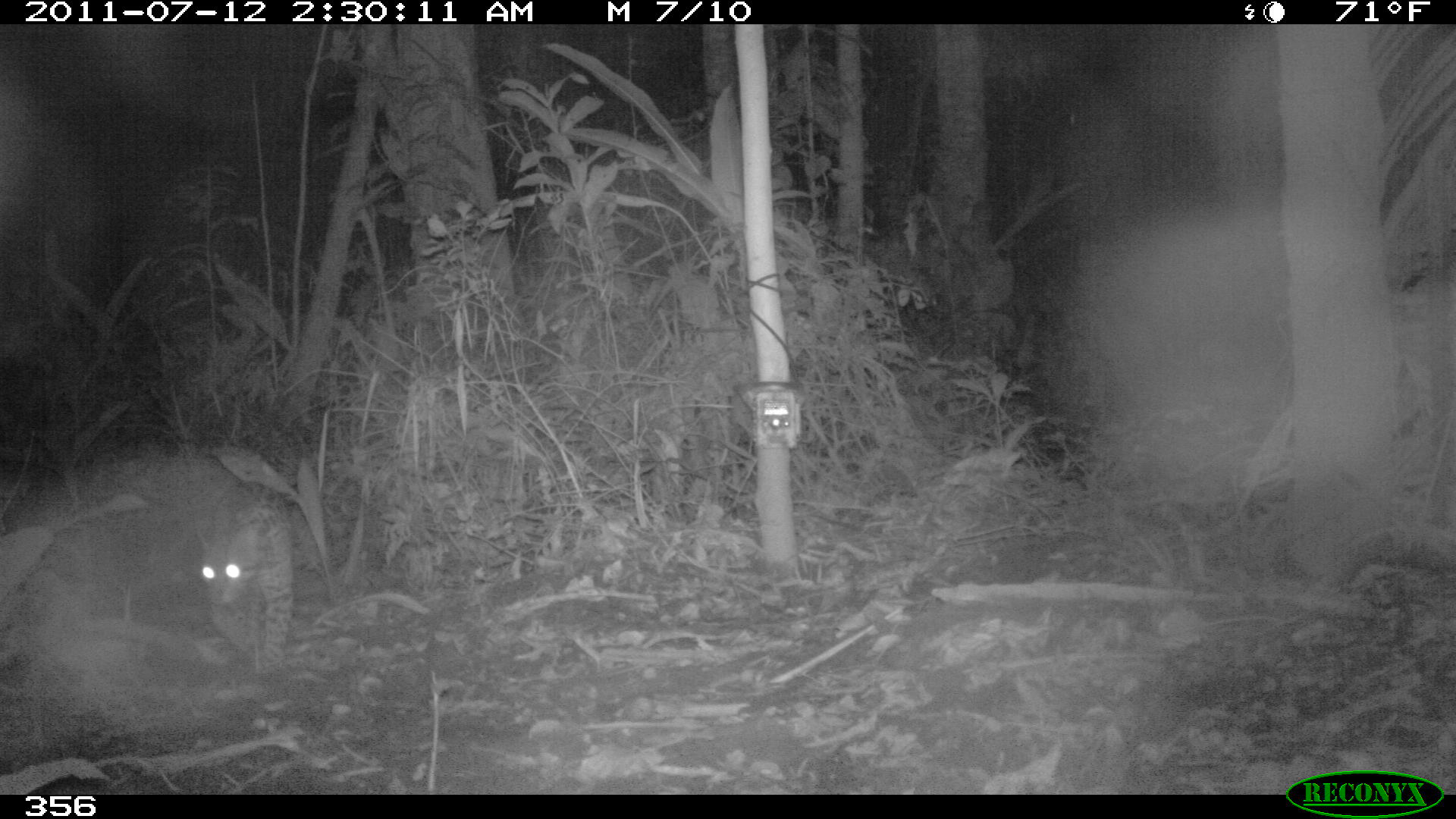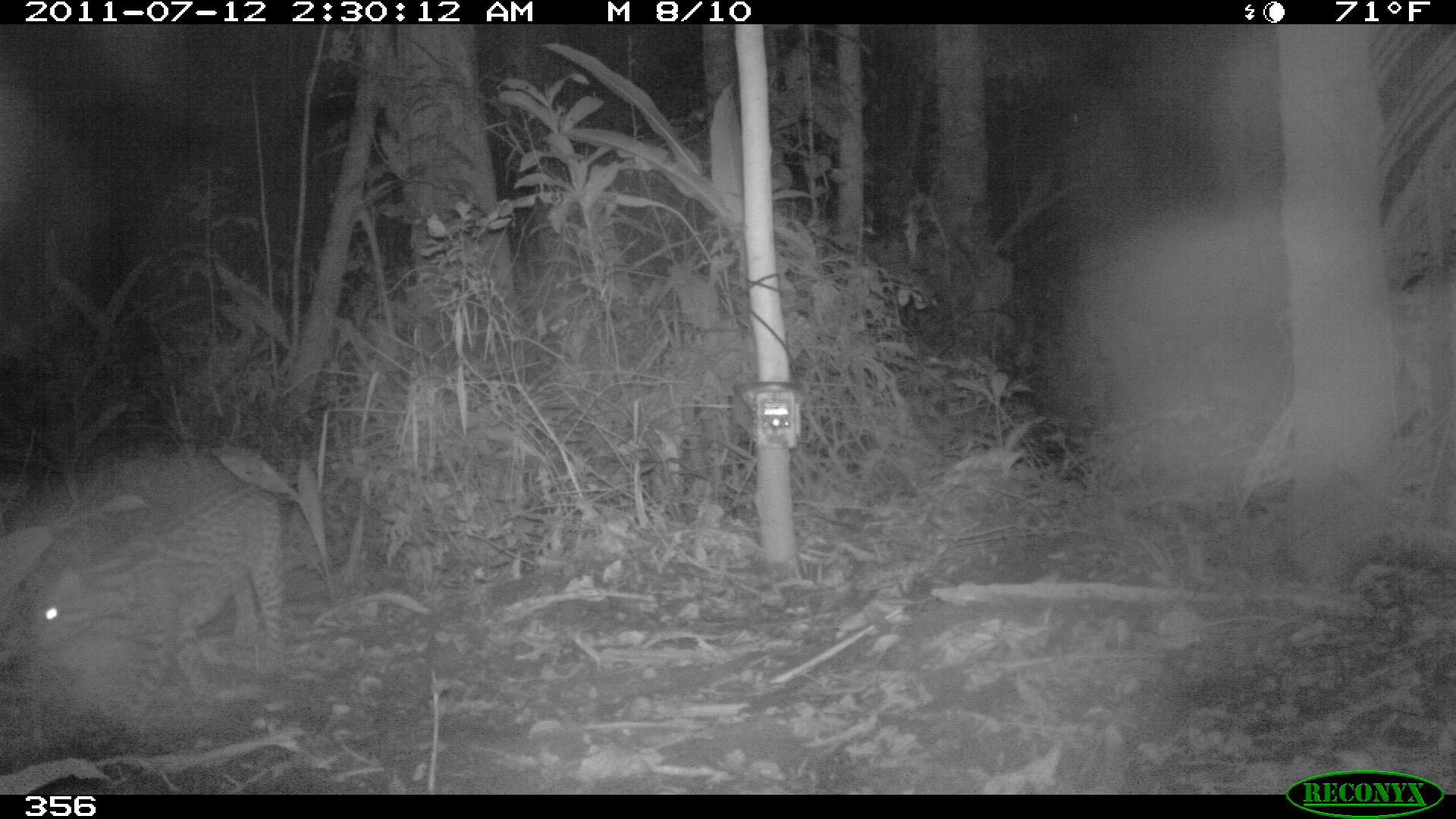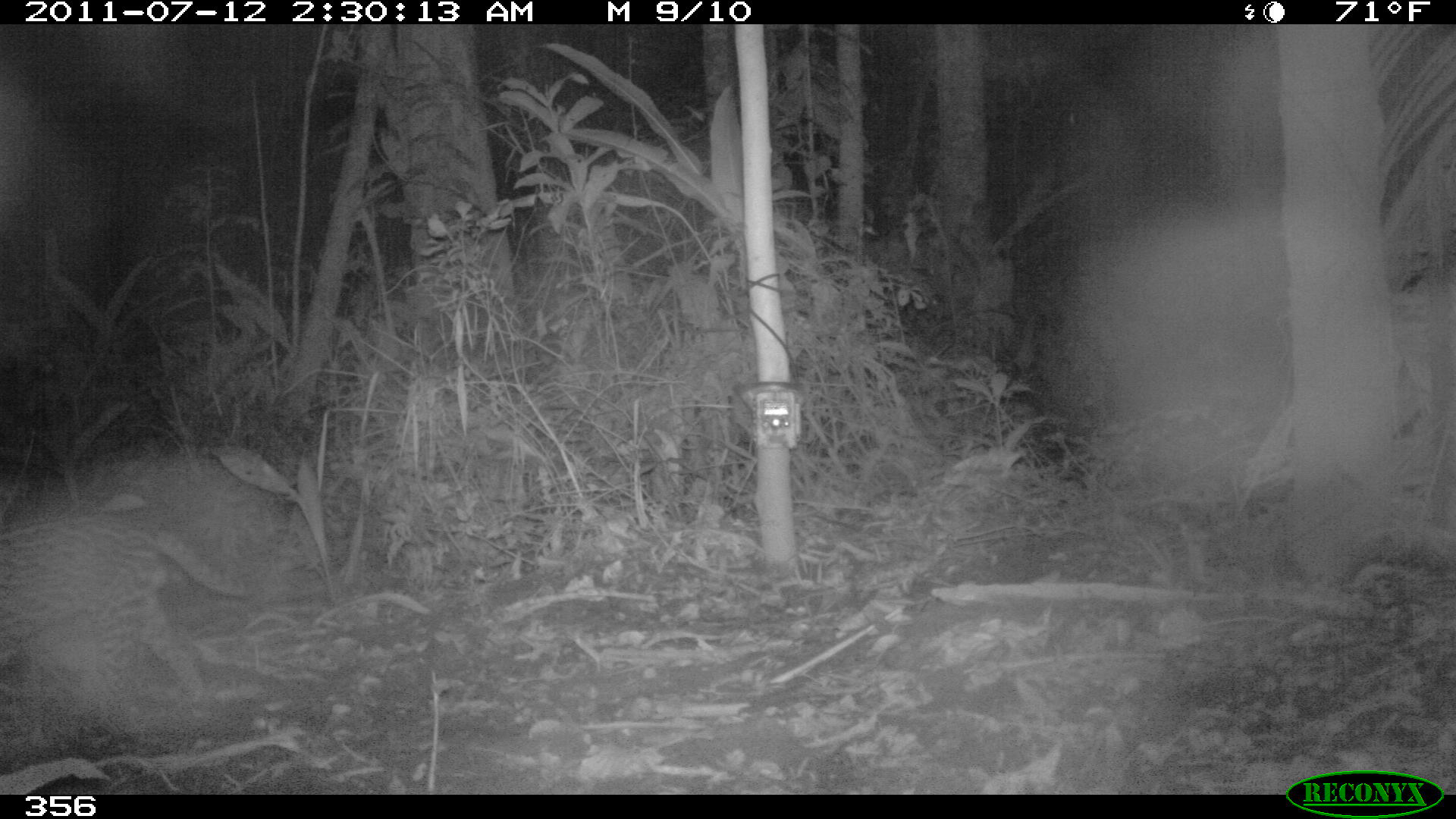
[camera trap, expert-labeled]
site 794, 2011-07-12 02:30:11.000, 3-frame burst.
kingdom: Animalia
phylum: Chordata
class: Mammalia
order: Carnivora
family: Felidae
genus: Leopardus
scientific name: Leopardus pardalis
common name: ocelot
Leopardus pardalis (ocelot).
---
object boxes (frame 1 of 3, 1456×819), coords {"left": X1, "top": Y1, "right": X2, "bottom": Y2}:
leopardus pardalis: {"left": 193, "top": 482, "right": 296, "bottom": 677}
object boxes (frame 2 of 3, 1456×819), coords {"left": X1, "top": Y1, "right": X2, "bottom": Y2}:
leopardus pardalis: {"left": 32, "top": 487, "right": 284, "bottom": 717}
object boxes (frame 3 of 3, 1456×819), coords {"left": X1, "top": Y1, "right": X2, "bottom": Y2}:
leopardus pardalis: {"left": 2, "top": 509, "right": 253, "bottom": 717}